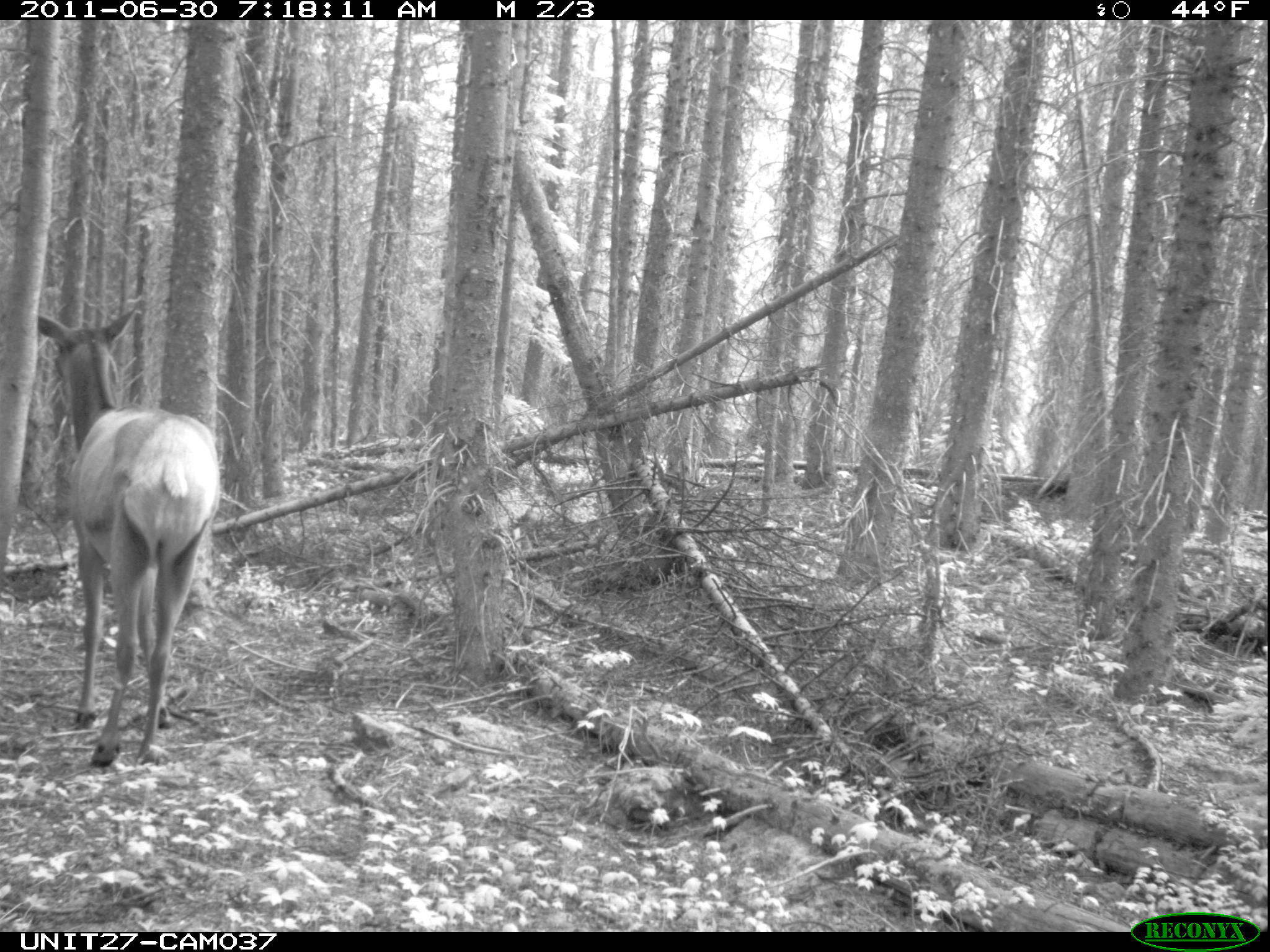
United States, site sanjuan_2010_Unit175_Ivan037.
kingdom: Animalia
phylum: Chordata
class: Mammalia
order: Artiodactyla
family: Cervidae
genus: Cervus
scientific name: Cervus elaphus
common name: red deer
Cervus elaphus (red deer).